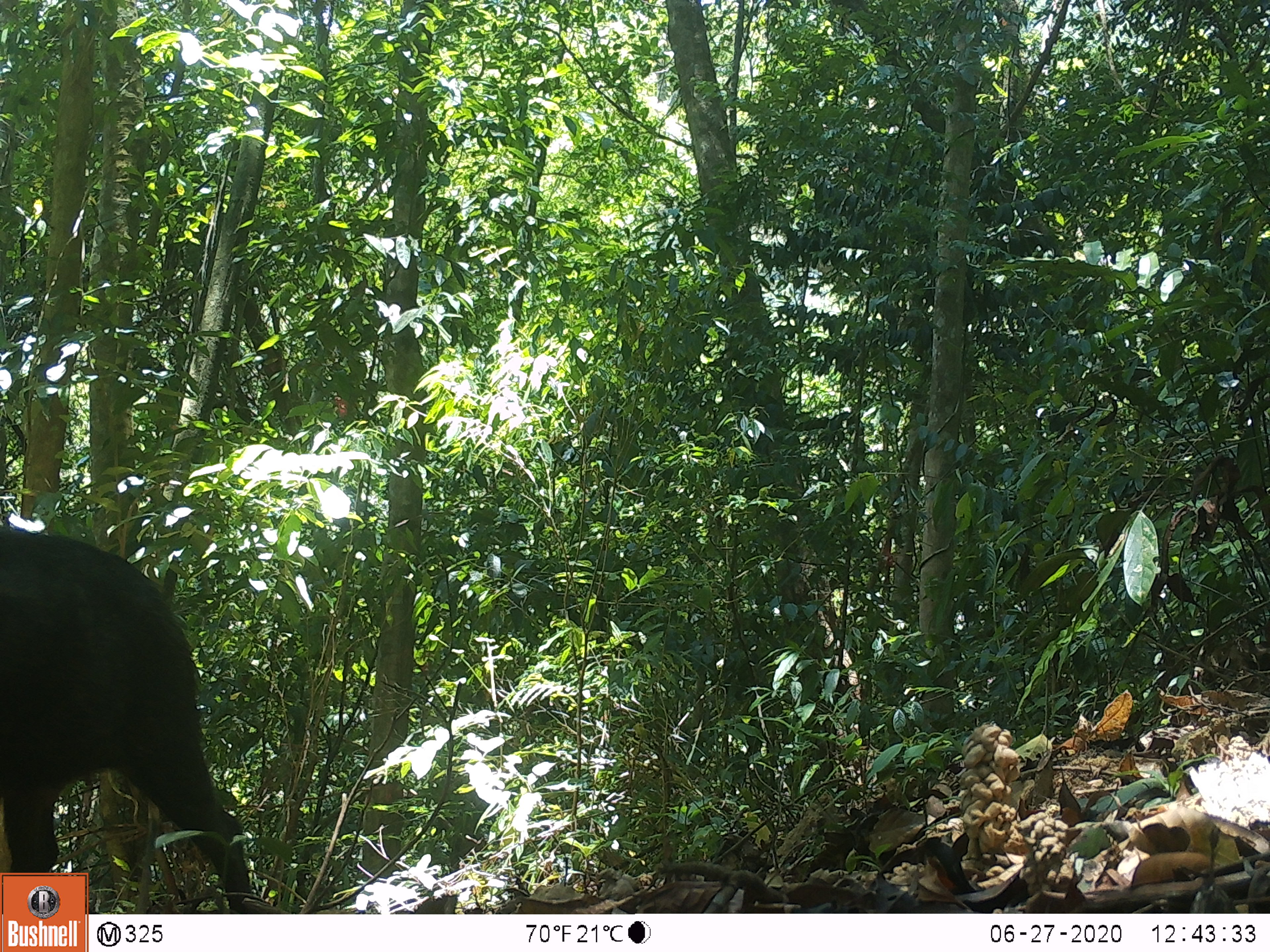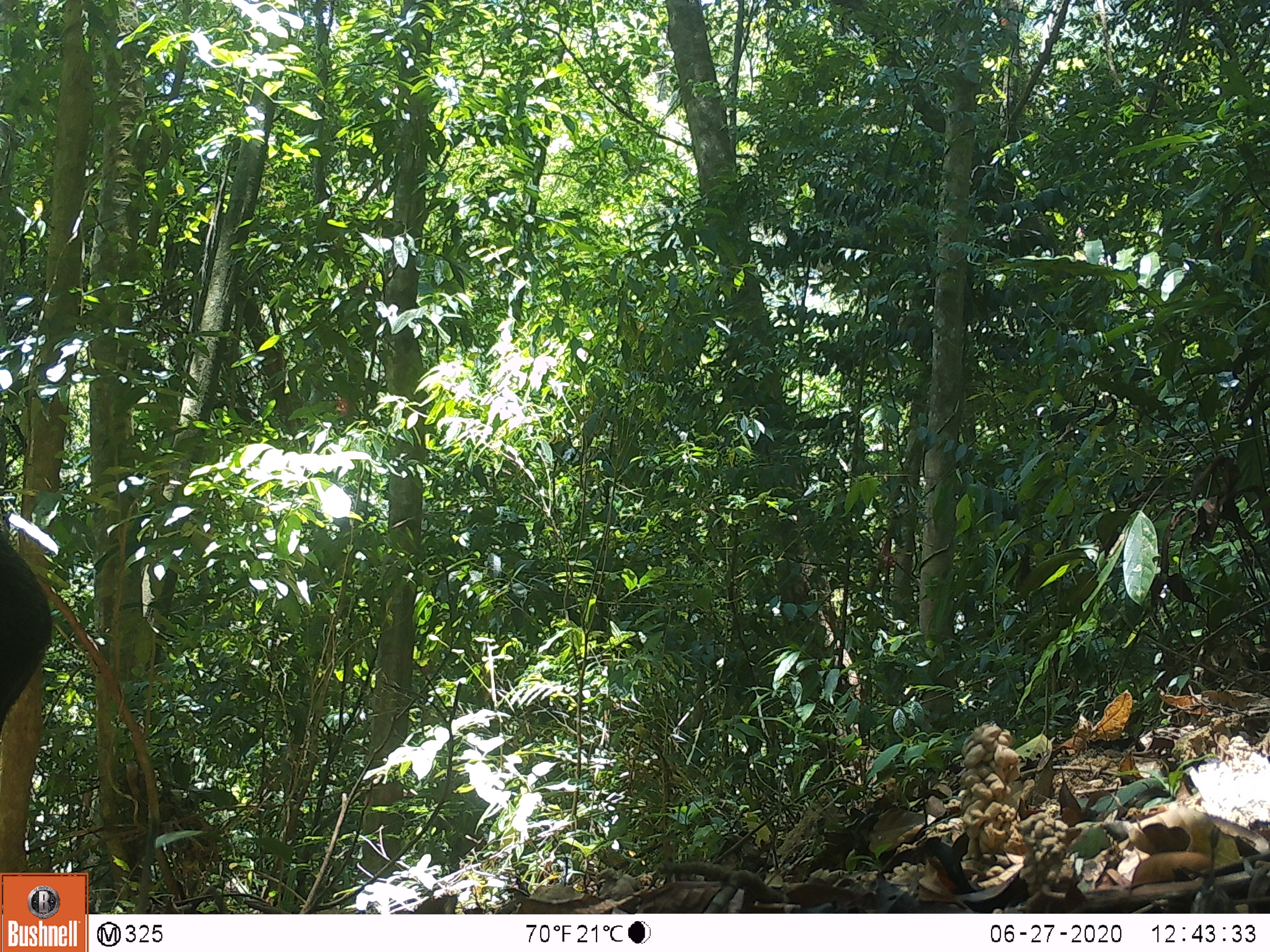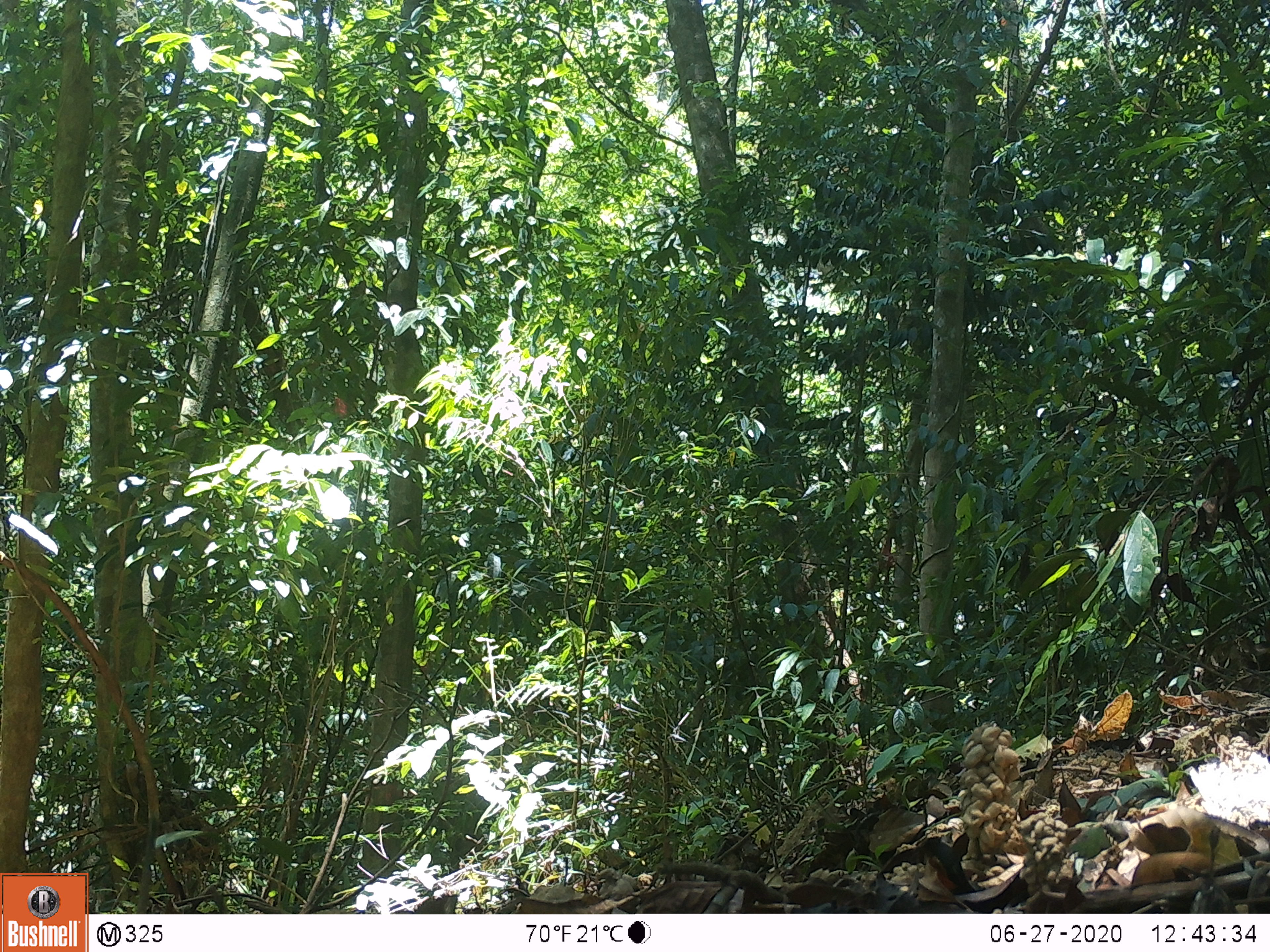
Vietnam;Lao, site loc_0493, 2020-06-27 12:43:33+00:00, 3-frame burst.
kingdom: Animalia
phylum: Chordata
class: Mammalia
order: Artiodactyla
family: Suidae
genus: Sus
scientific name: Sus scrofa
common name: eurasian wild pig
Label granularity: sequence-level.